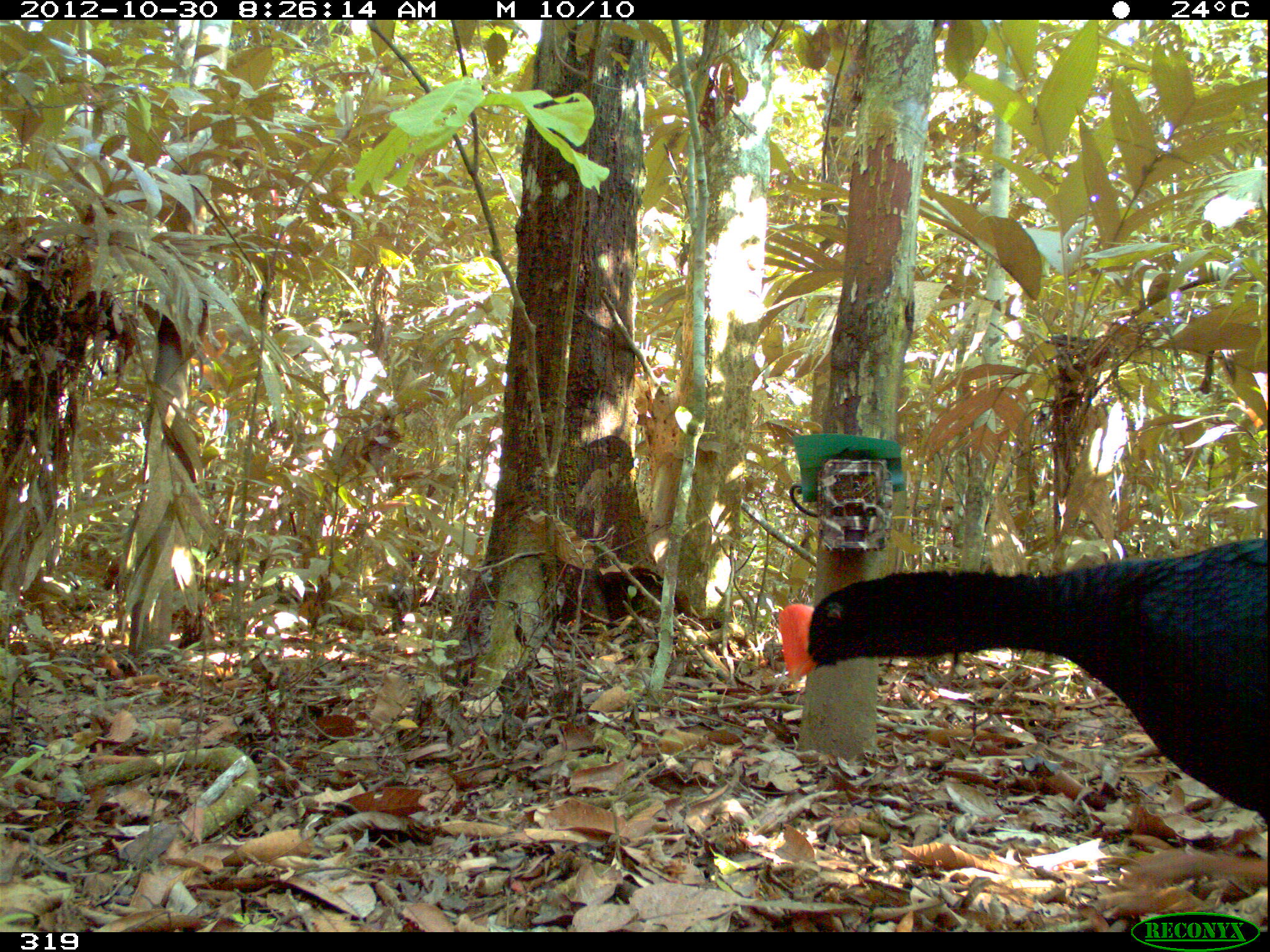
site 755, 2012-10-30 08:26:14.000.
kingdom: Animalia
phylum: Chordata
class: Aves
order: Galliformes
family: Cracidae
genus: Mitu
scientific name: Mitu tuberosum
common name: razor-billed curassow